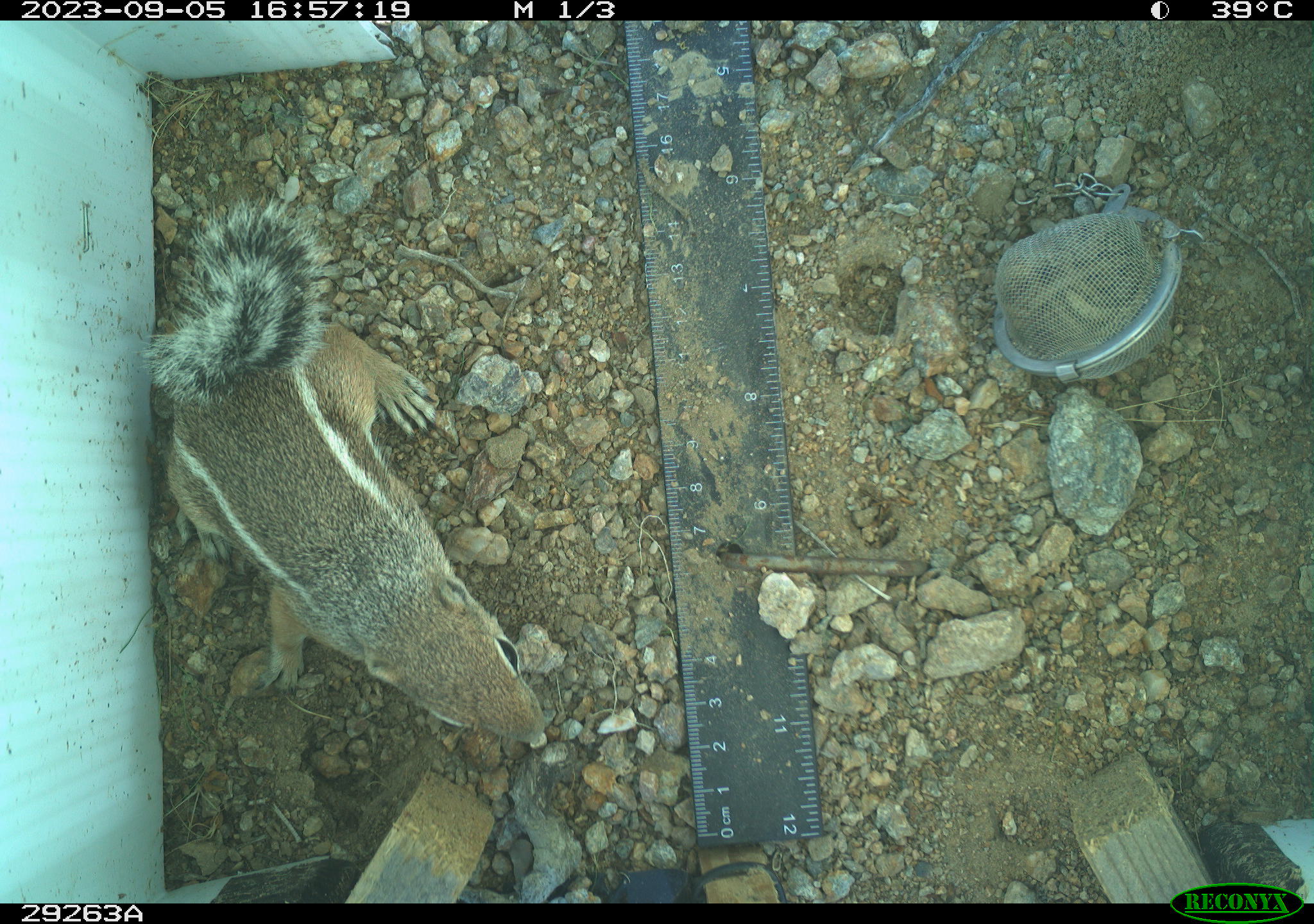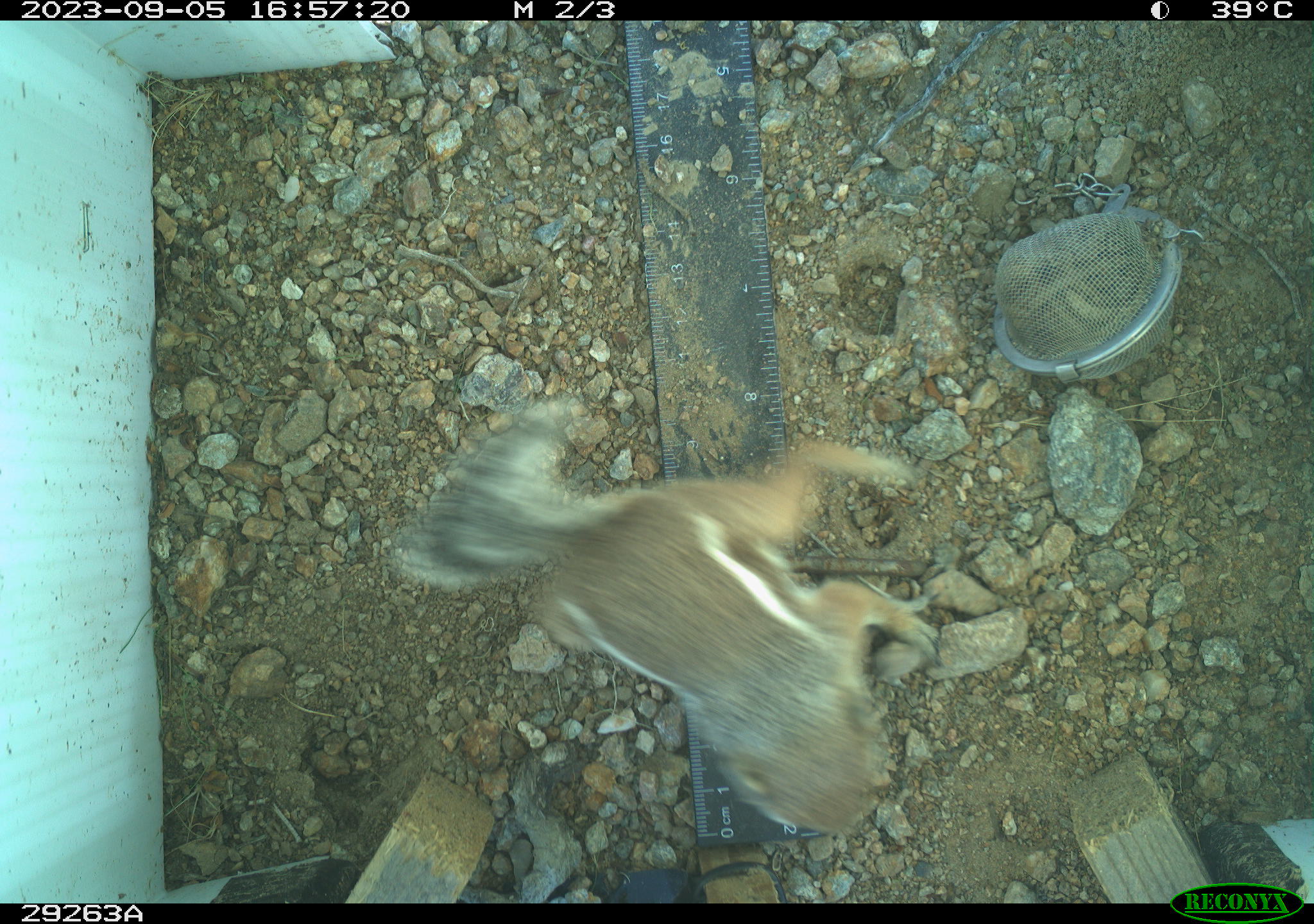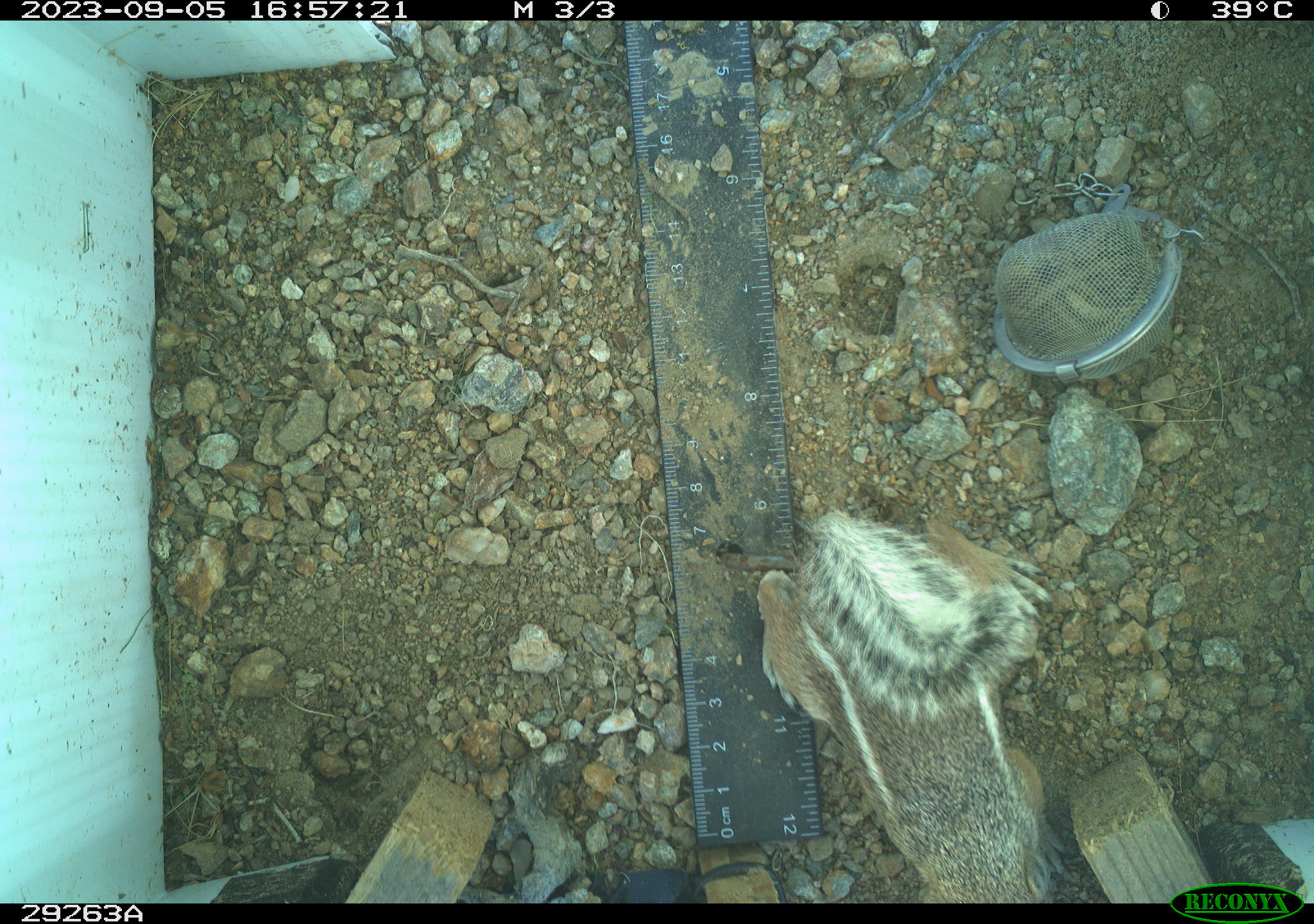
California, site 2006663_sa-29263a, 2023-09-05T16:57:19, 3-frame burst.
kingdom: Animalia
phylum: Chordata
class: Mammalia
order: Rodentia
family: Sciuridae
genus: Ammospermophilus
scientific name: Ammospermophilus leucurus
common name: white-tailed antelope squirrel